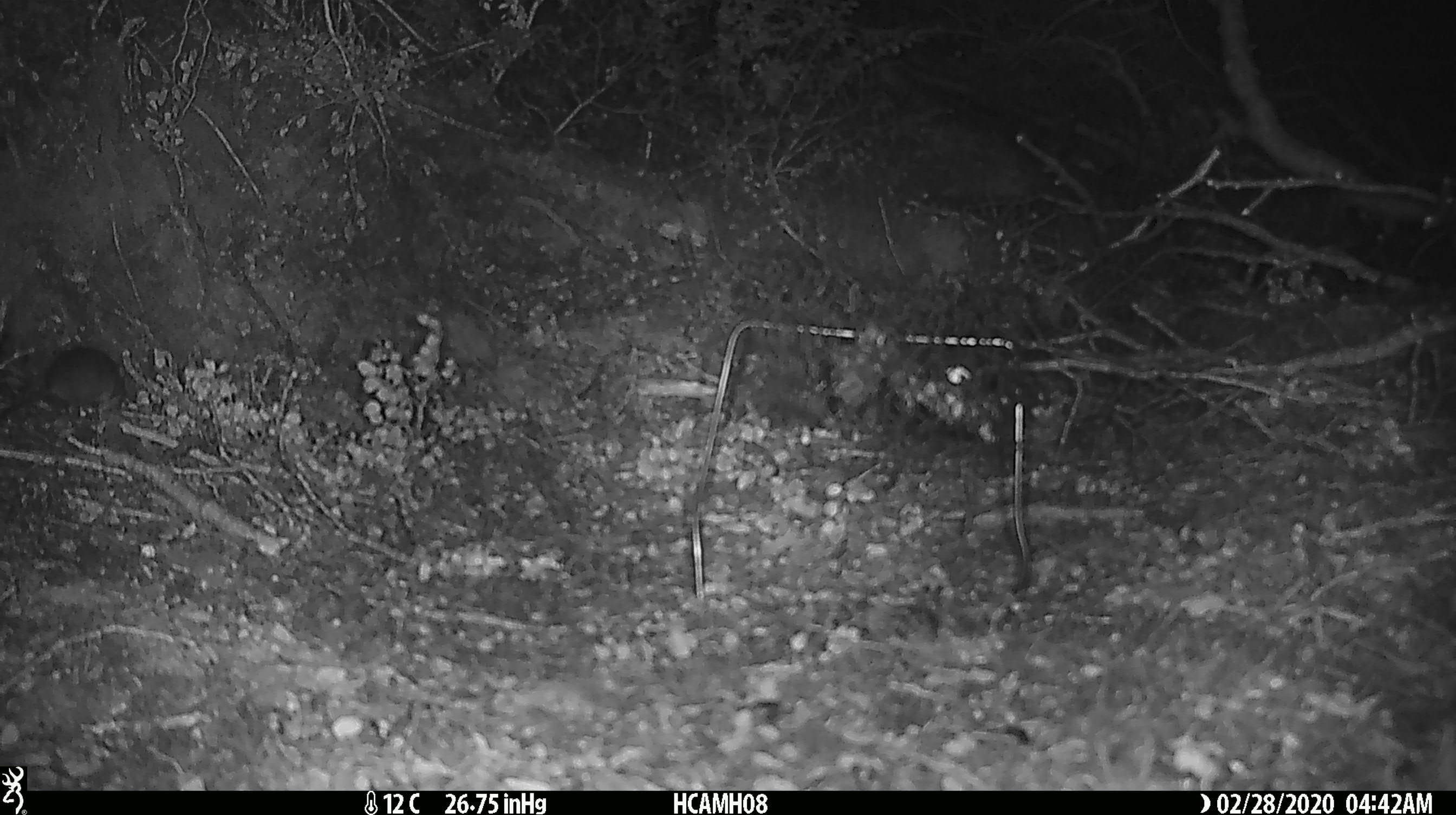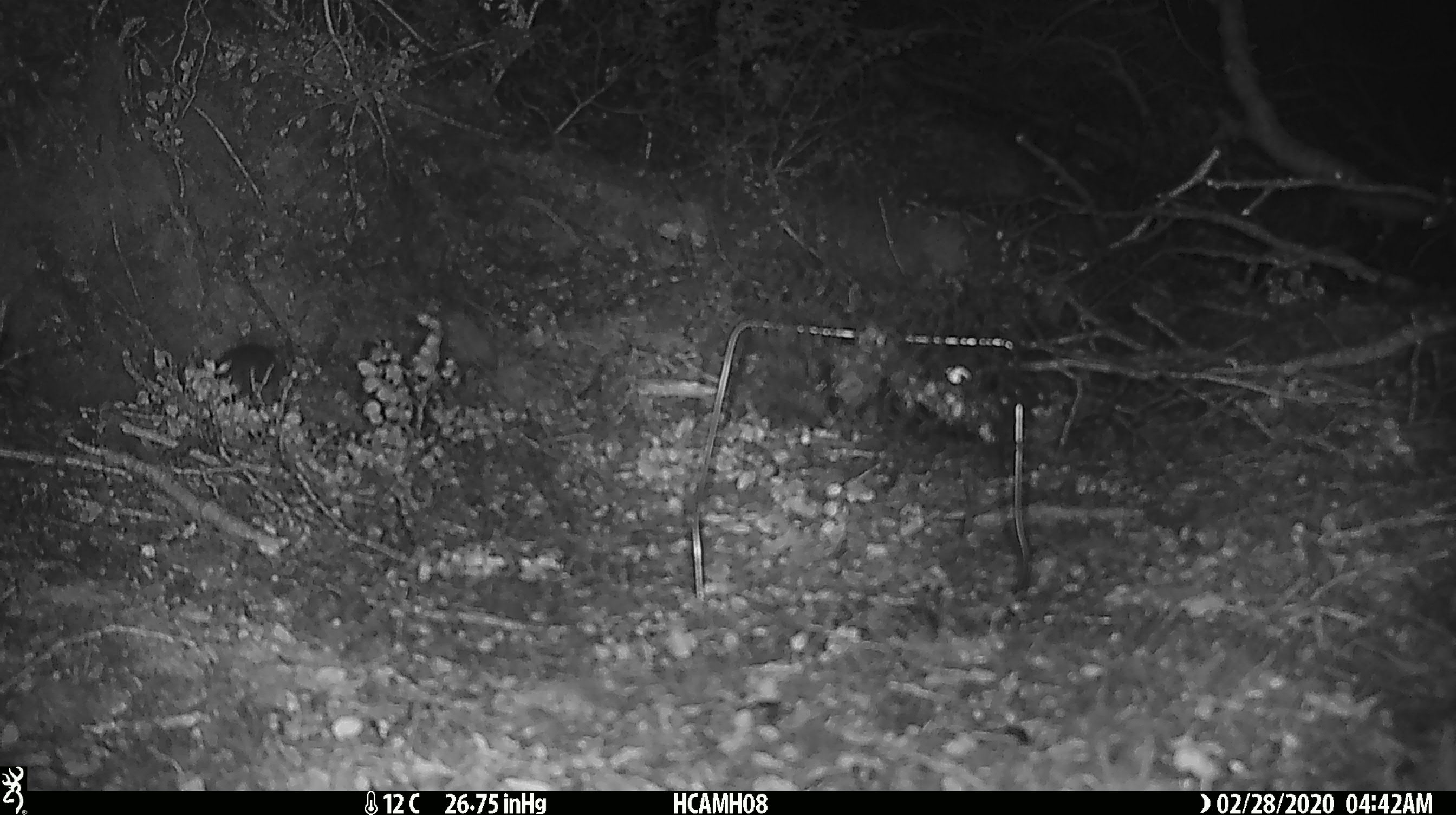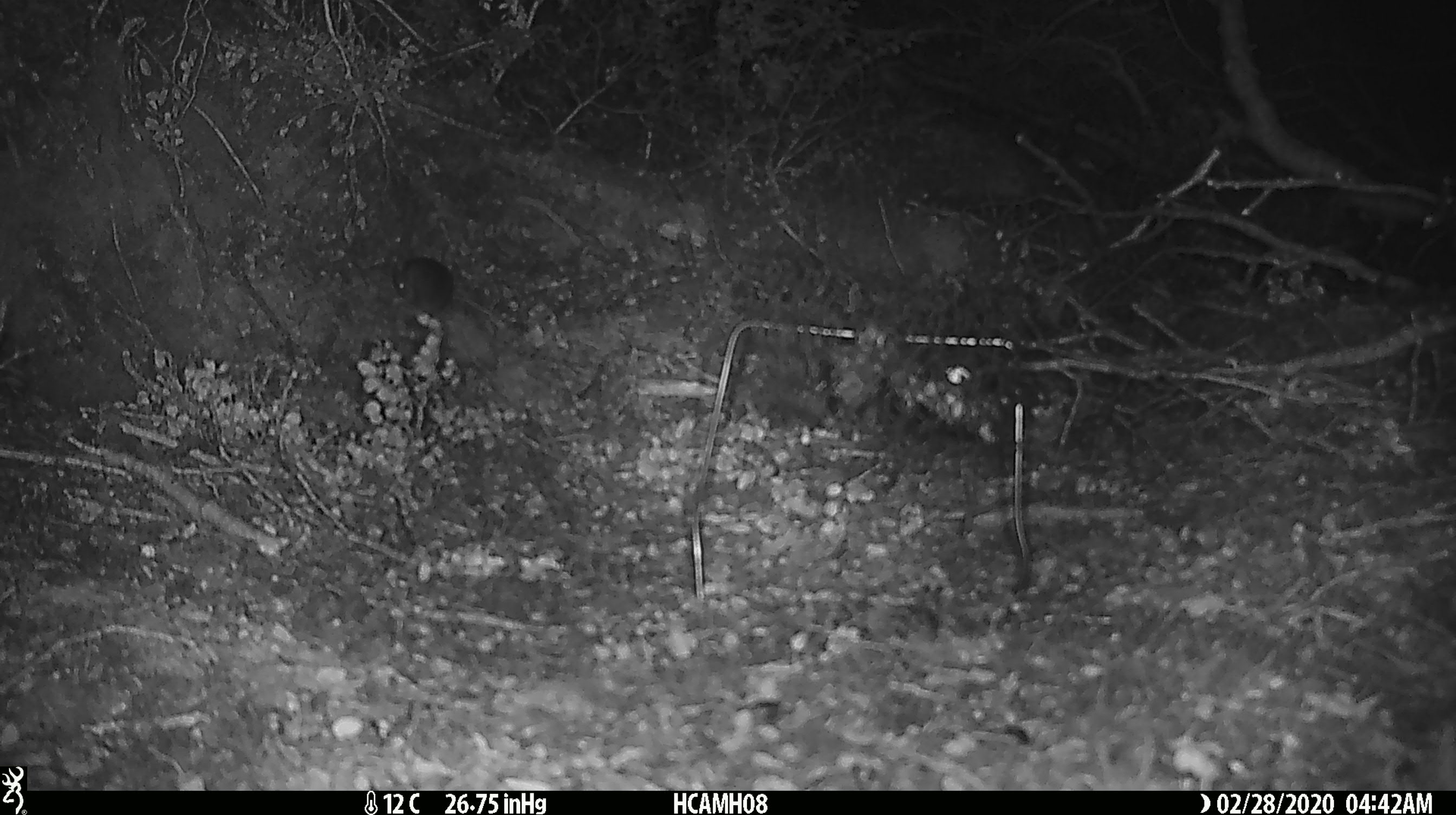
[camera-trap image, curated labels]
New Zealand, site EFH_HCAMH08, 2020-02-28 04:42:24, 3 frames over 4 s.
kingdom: Animalia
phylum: Chordata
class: Mammalia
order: Rodentia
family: Muridae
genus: Mus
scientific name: Mus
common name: mouse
Mouse (Mus).